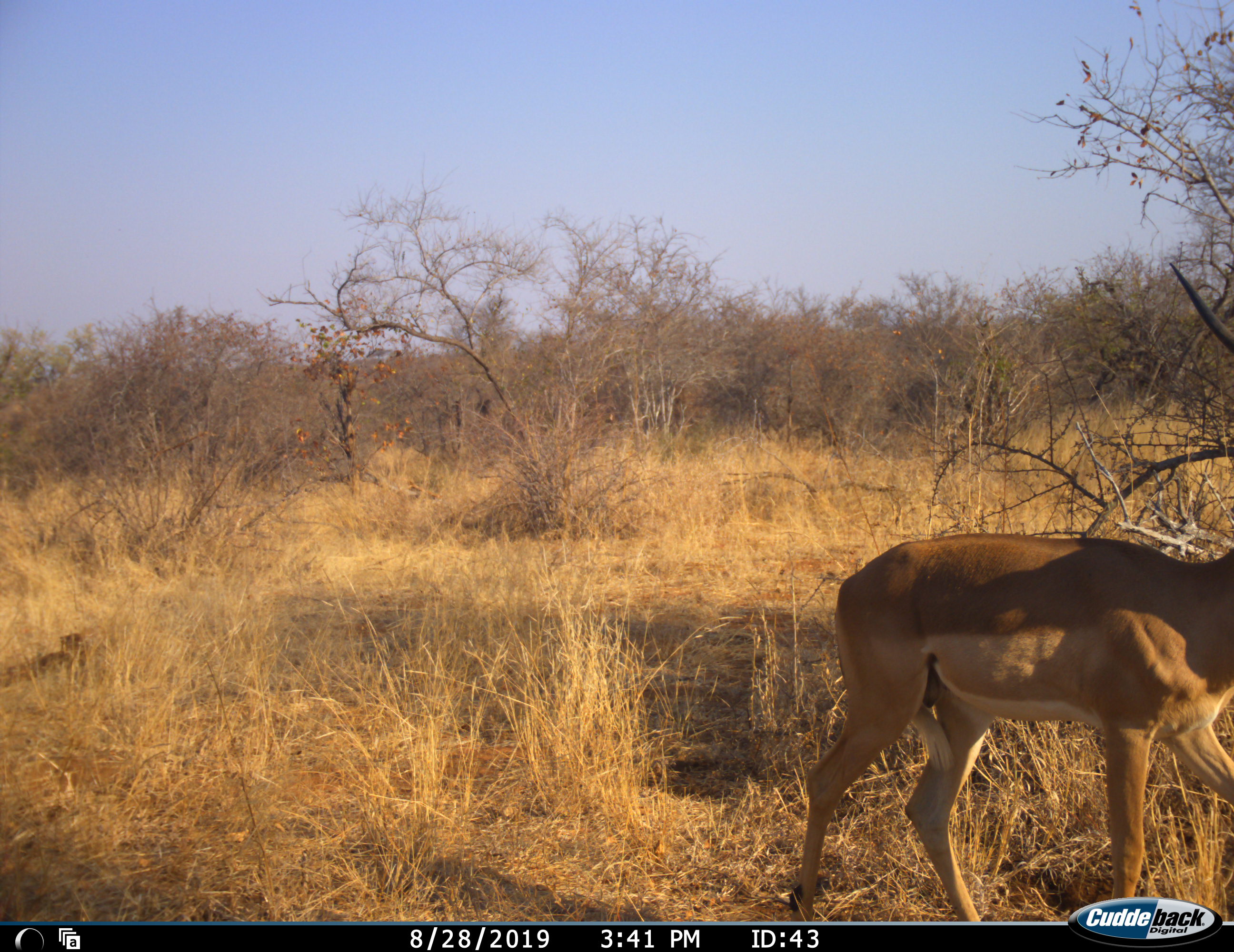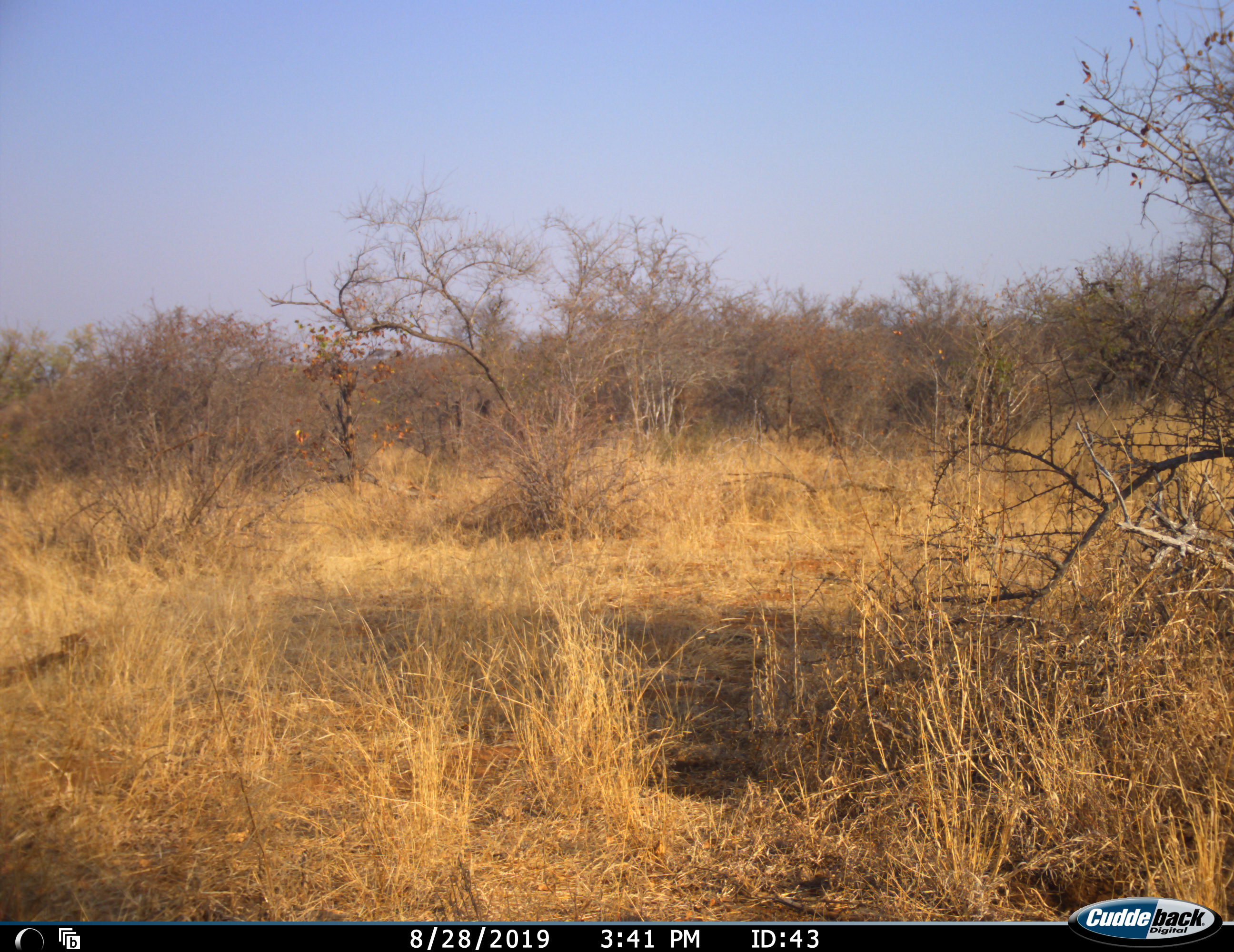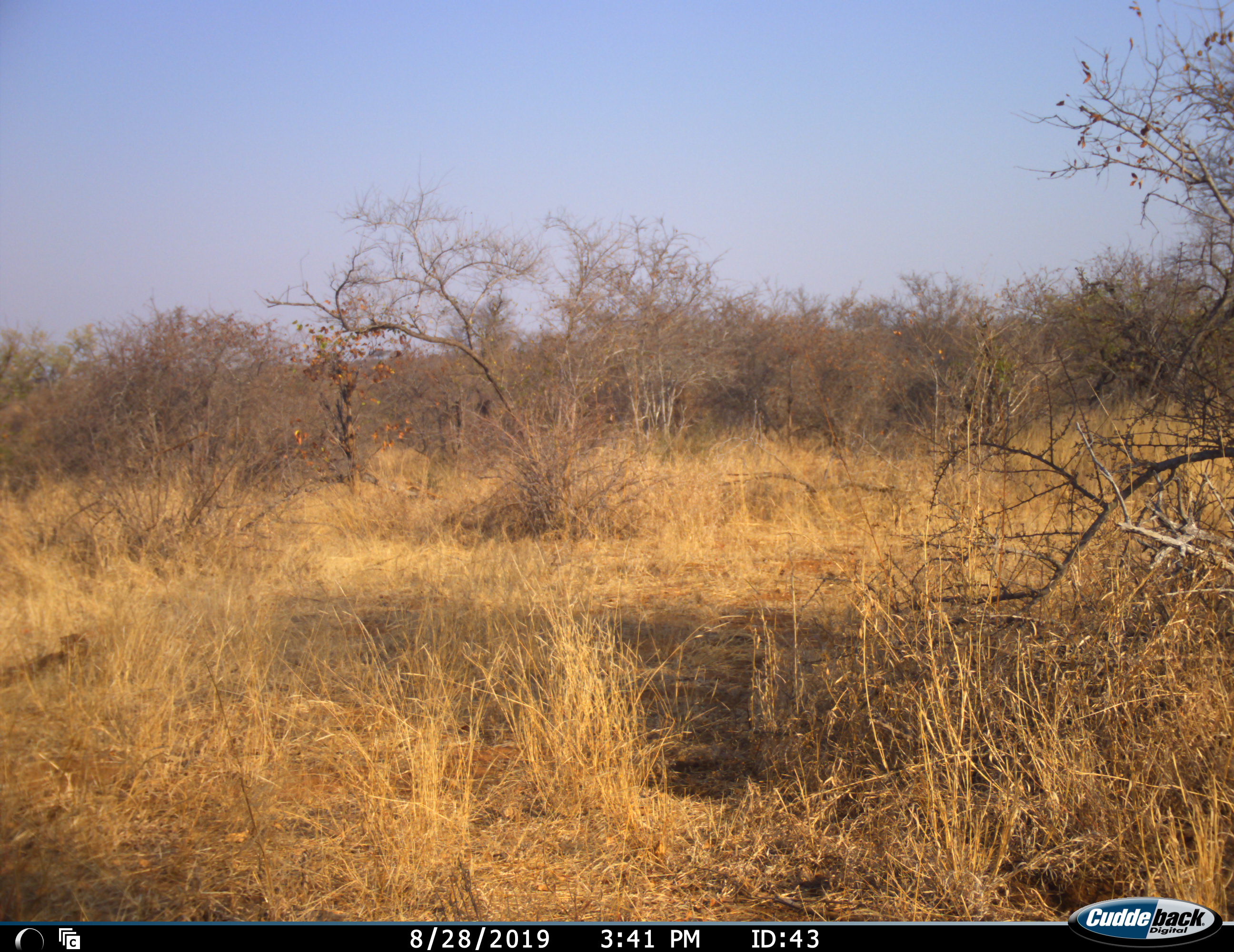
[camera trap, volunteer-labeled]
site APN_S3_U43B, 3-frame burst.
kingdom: Animalia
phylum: Chordata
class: Mammalia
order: Artiodactyla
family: Bovidae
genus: Aepyceros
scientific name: Aepyceros melampus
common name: impala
Impala (Aepyceros melampus), count 1. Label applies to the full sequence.